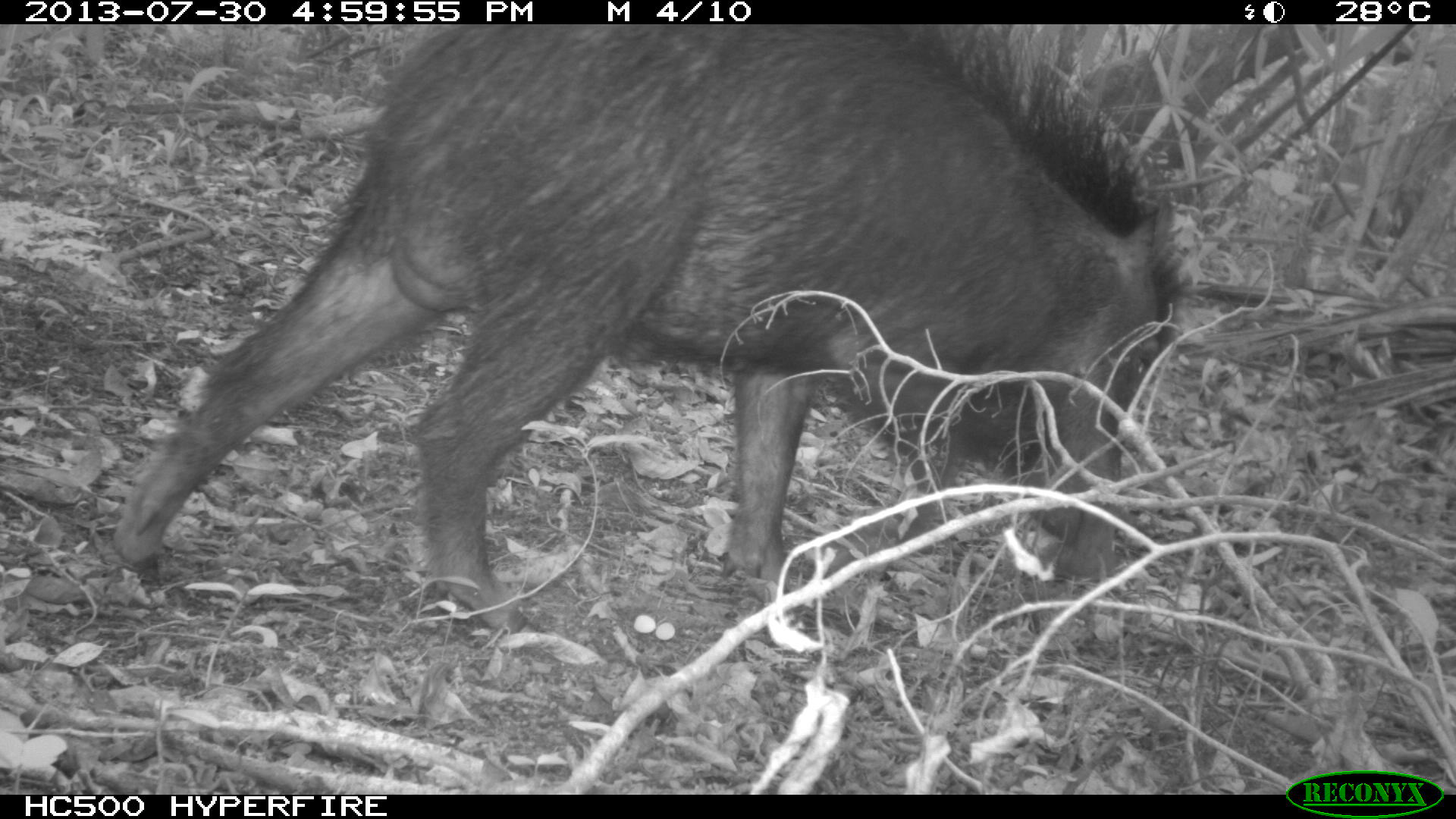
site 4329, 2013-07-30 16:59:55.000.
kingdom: Animalia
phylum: Chordata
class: Mammalia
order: Artiodactyla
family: Tayassuidae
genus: Tayassu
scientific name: Tayassu pecari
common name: white-lipped peccary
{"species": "Tayassu pecari (white-lipped peccary)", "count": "1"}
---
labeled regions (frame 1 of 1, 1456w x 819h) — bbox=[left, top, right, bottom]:
tayassu pecari: bbox=[107, 21, 1186, 632]